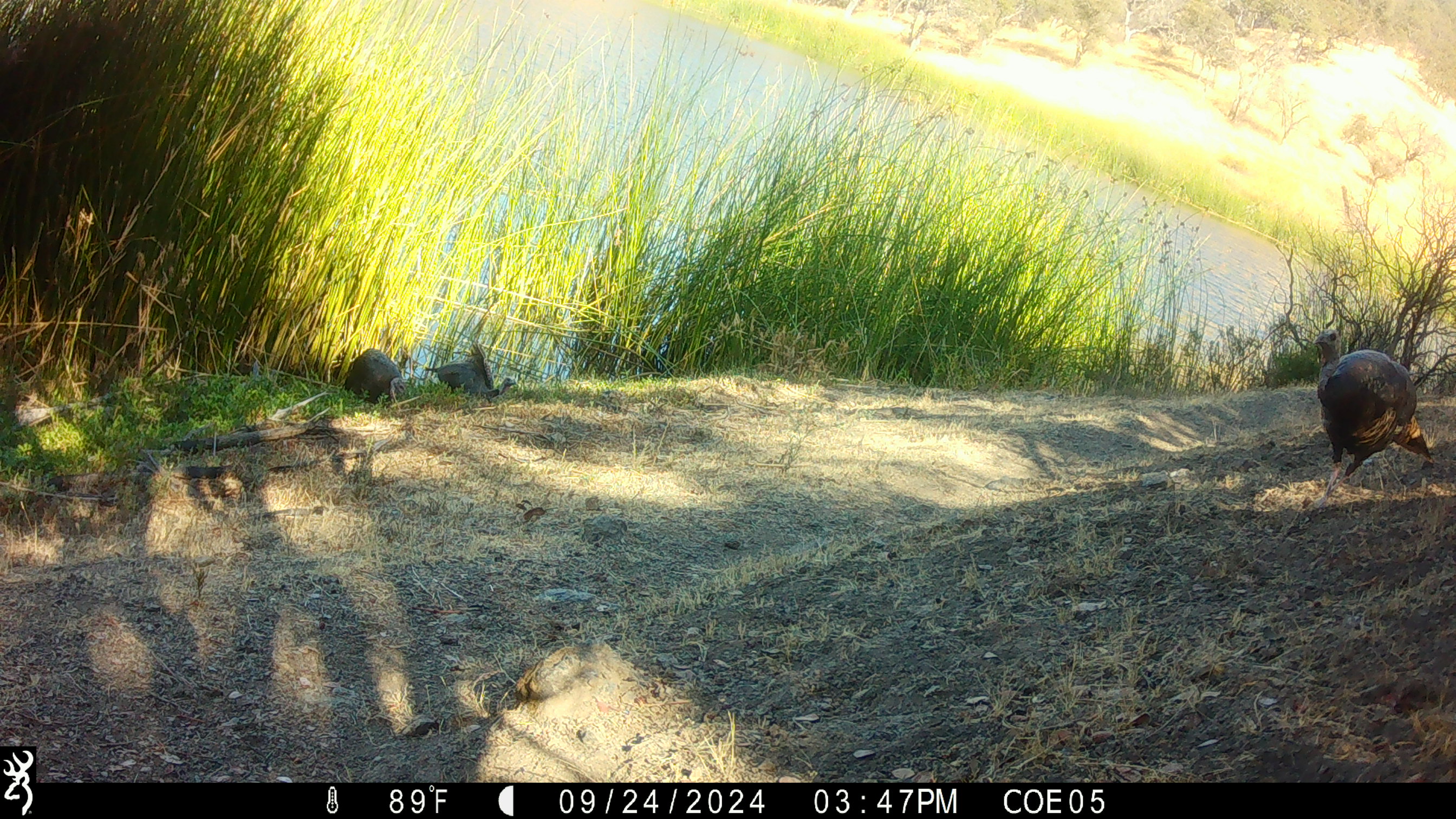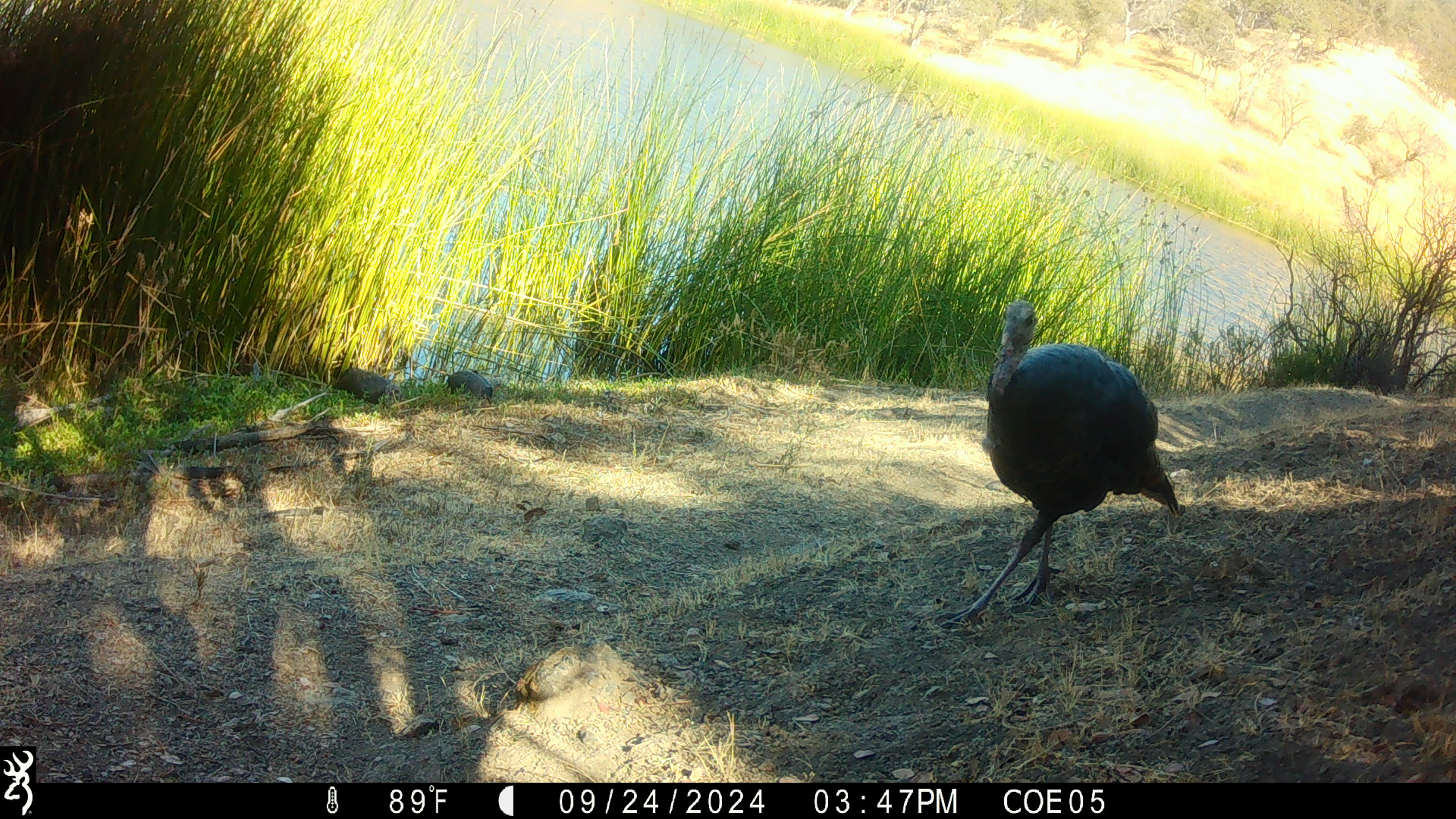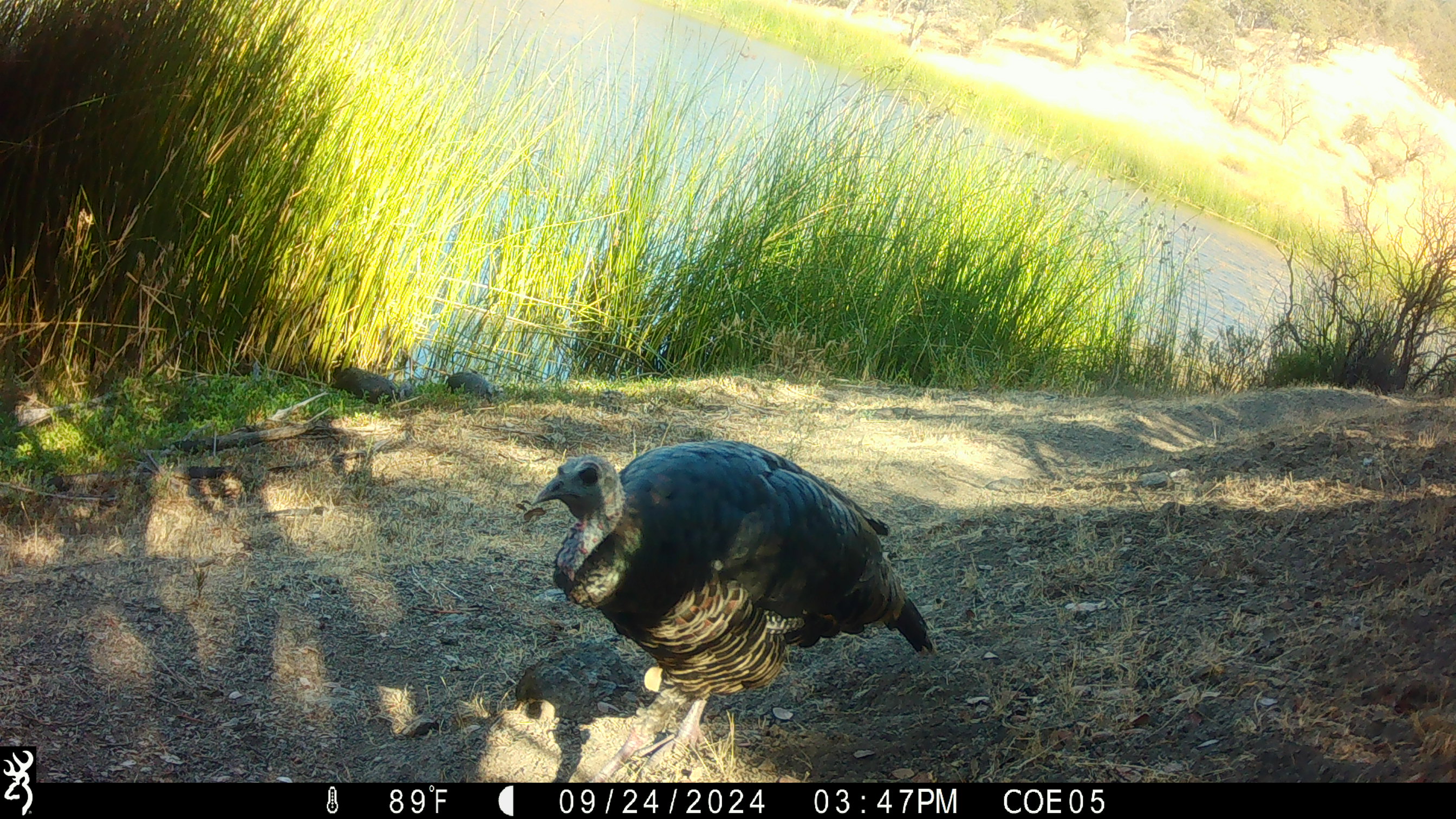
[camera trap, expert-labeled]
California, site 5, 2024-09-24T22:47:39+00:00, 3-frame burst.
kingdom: Animalia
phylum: Chordata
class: Aves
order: Galliformes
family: Phasianidae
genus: Meleagris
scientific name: Meleagris gallopavo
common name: turkey